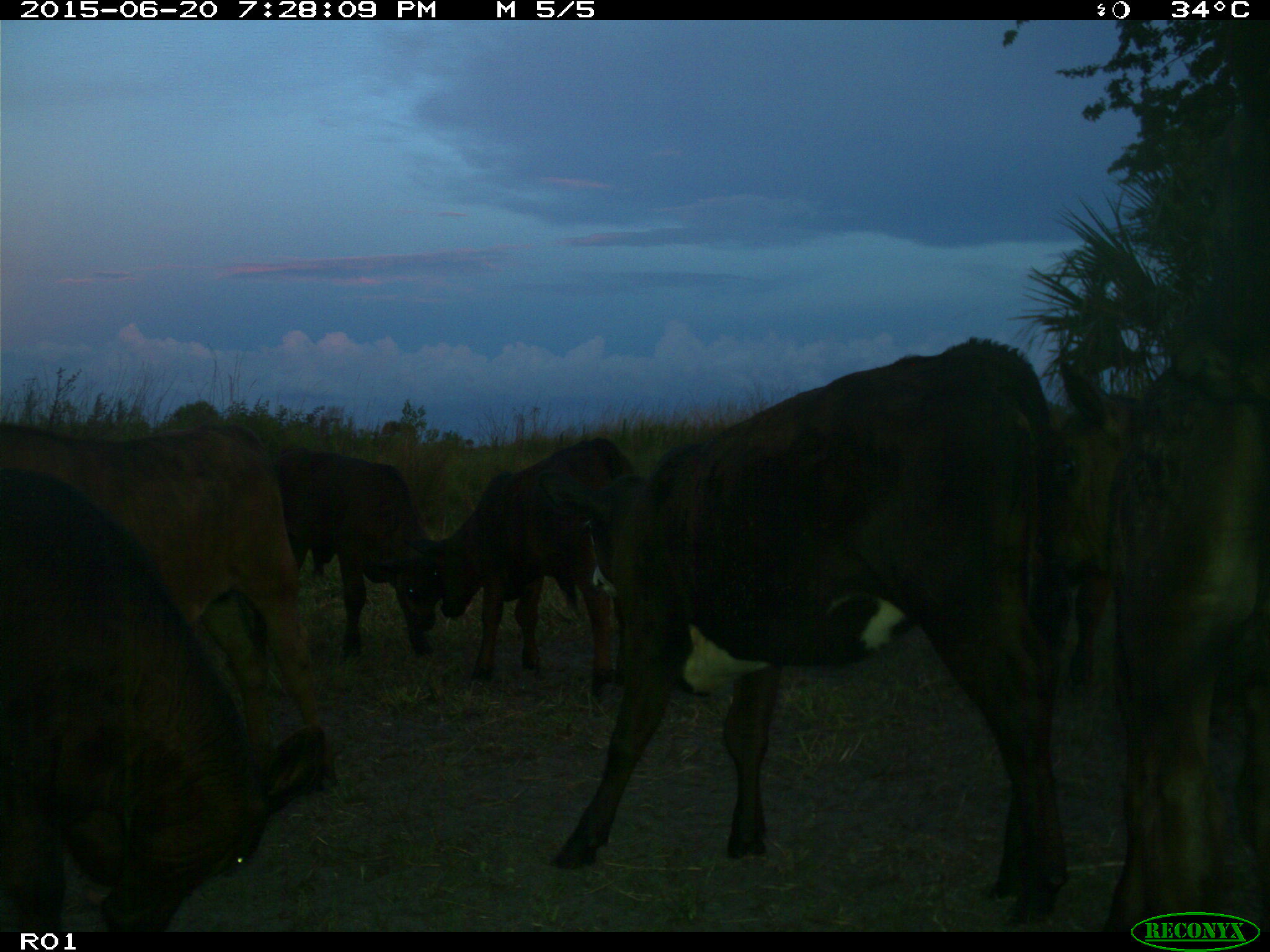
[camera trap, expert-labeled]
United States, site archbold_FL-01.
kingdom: Animalia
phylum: Chordata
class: Mammalia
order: Artiodactyla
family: Bovidae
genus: Bos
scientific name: Bos taurus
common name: domestic cow